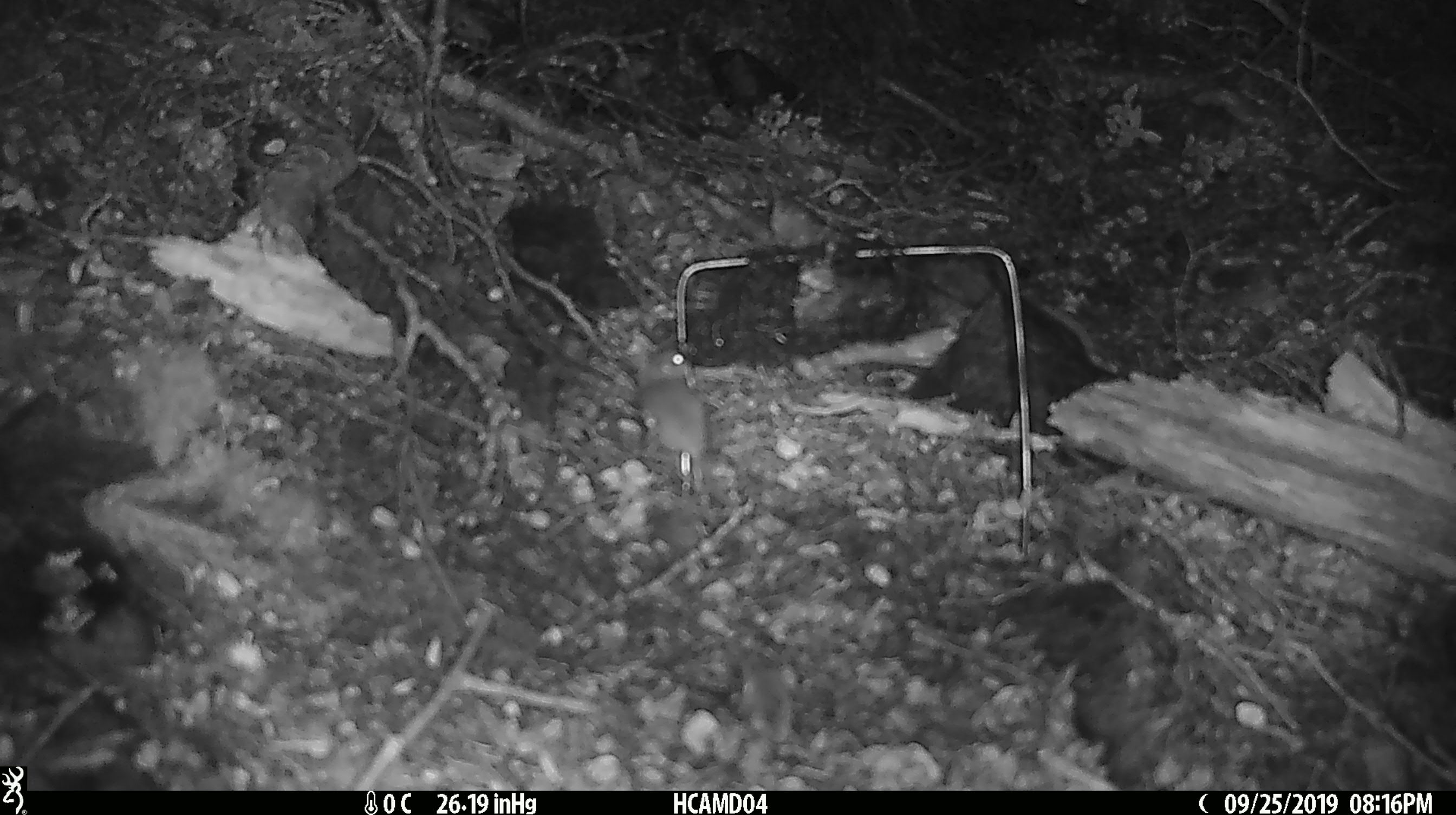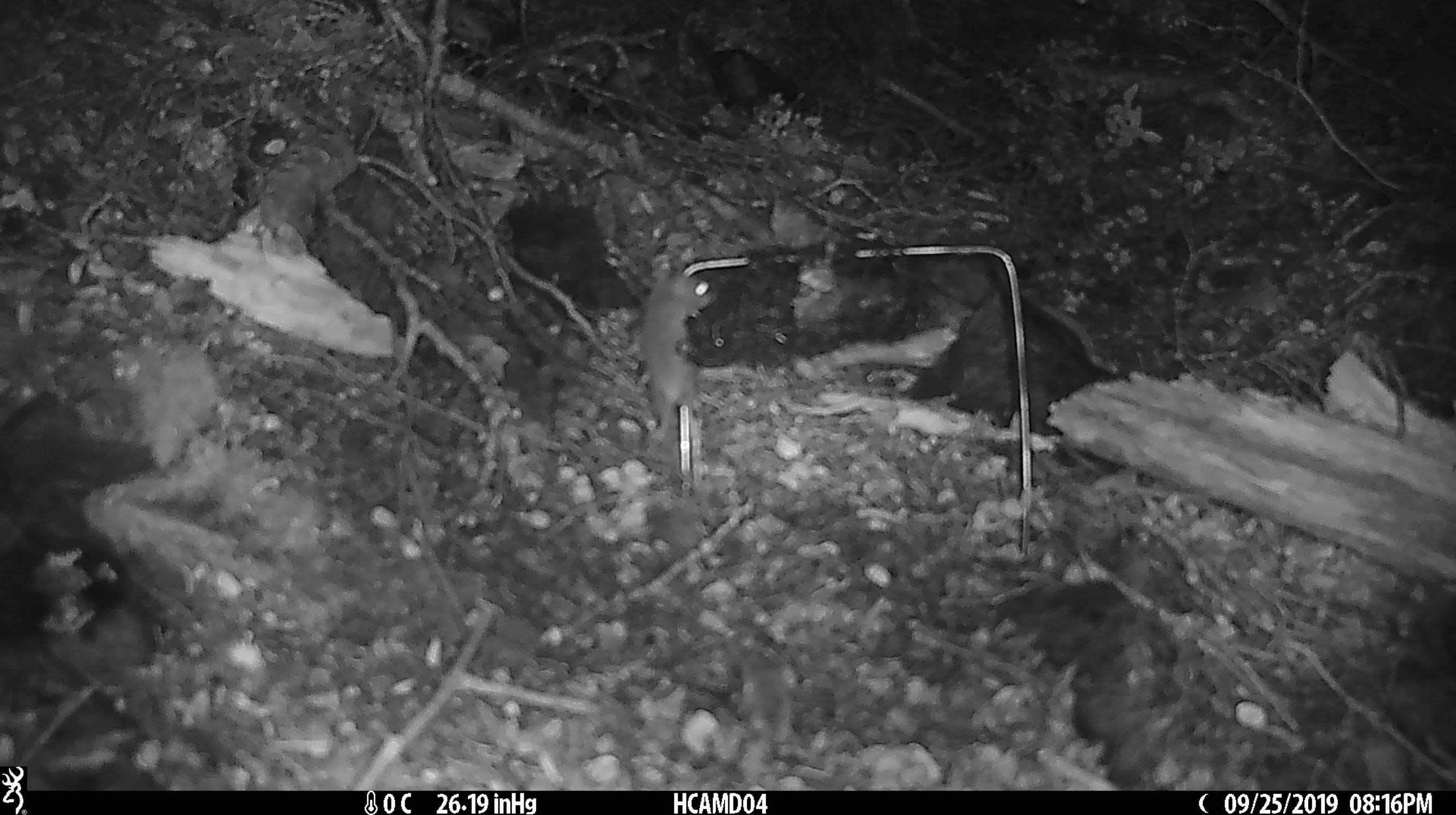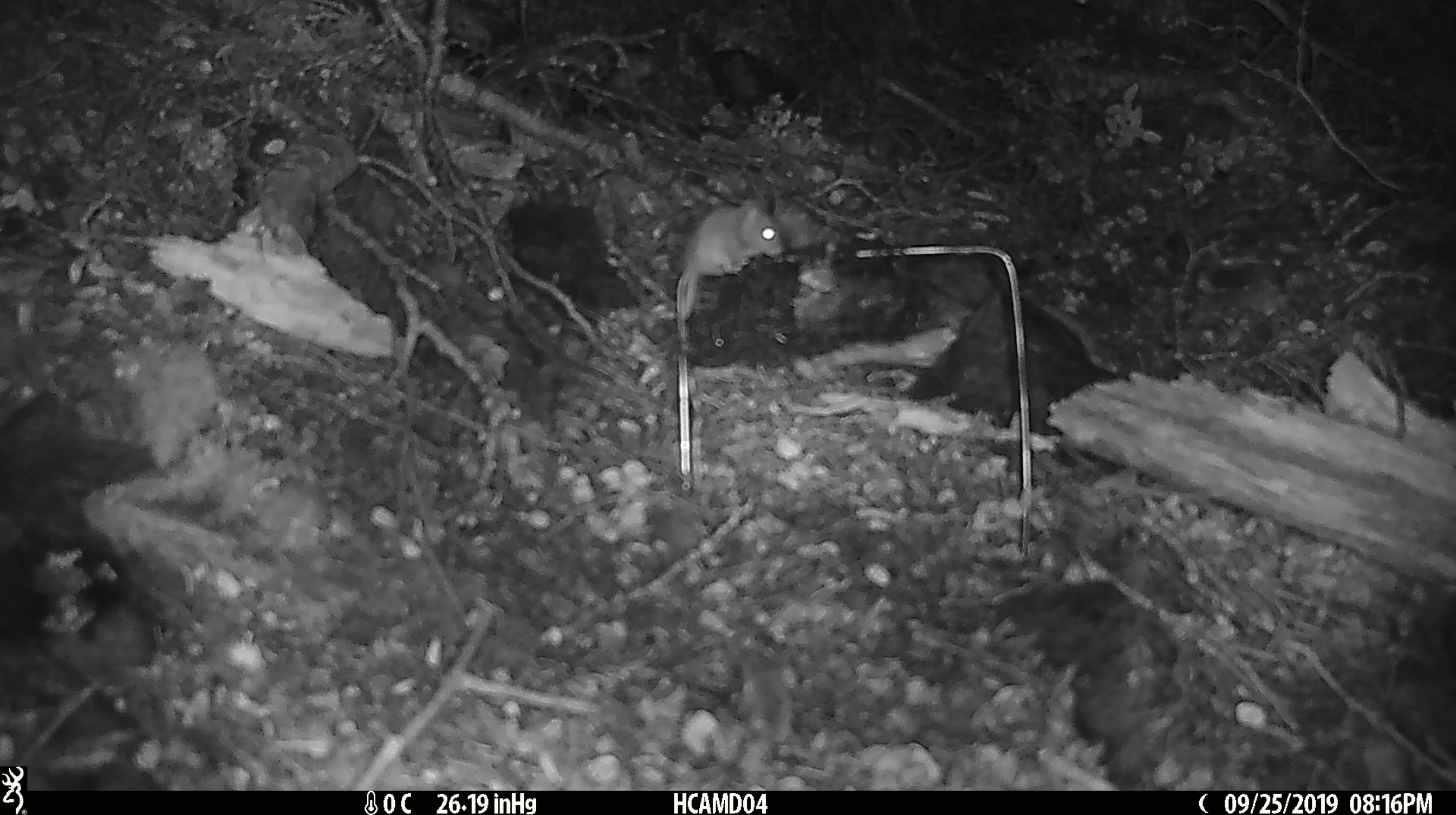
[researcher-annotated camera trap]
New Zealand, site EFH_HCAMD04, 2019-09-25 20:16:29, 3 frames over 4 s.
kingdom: Animalia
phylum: Chordata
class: Mammalia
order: Rodentia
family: Muridae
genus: Mus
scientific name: Mus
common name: mouse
Mouse (Mus).